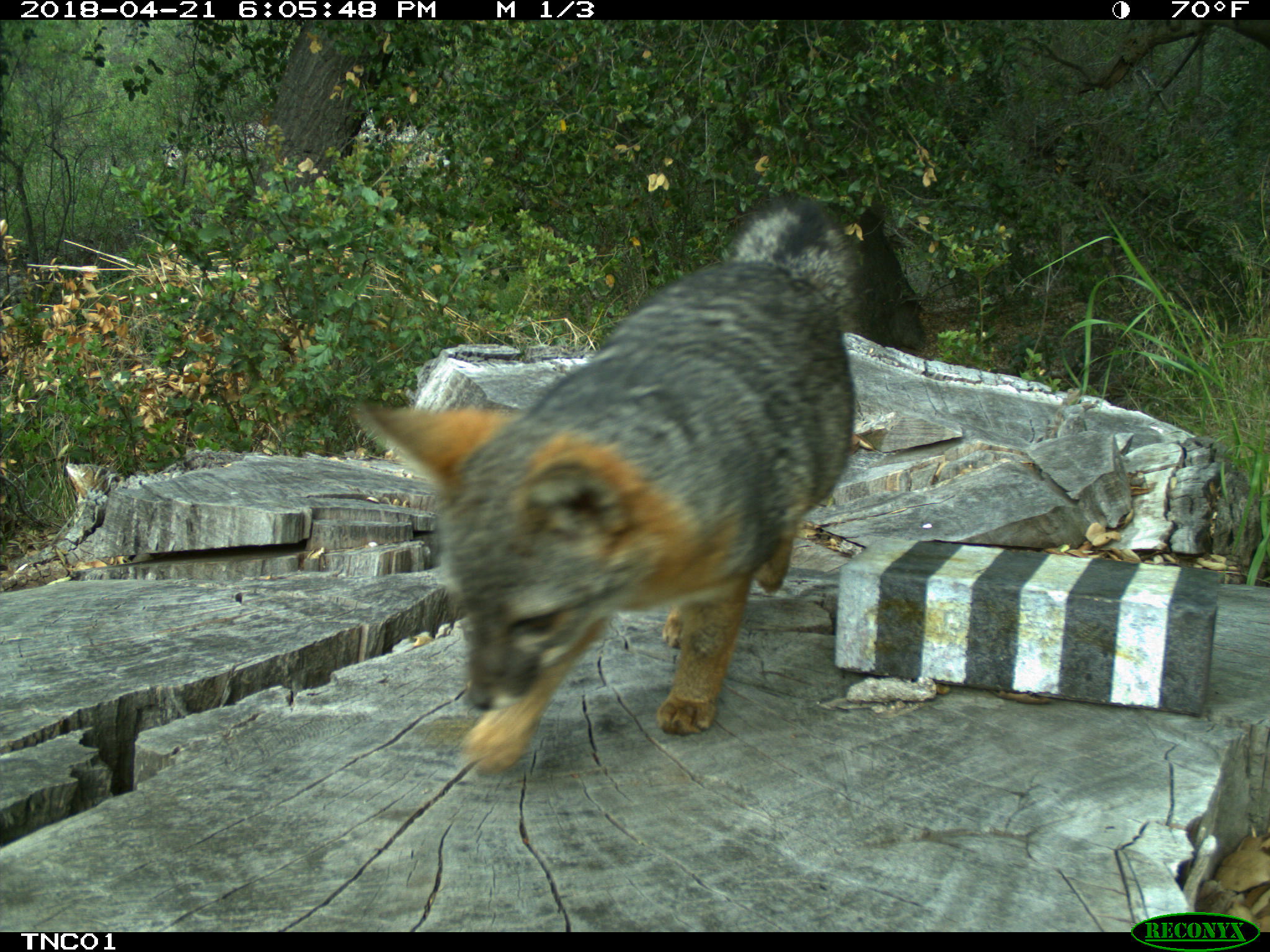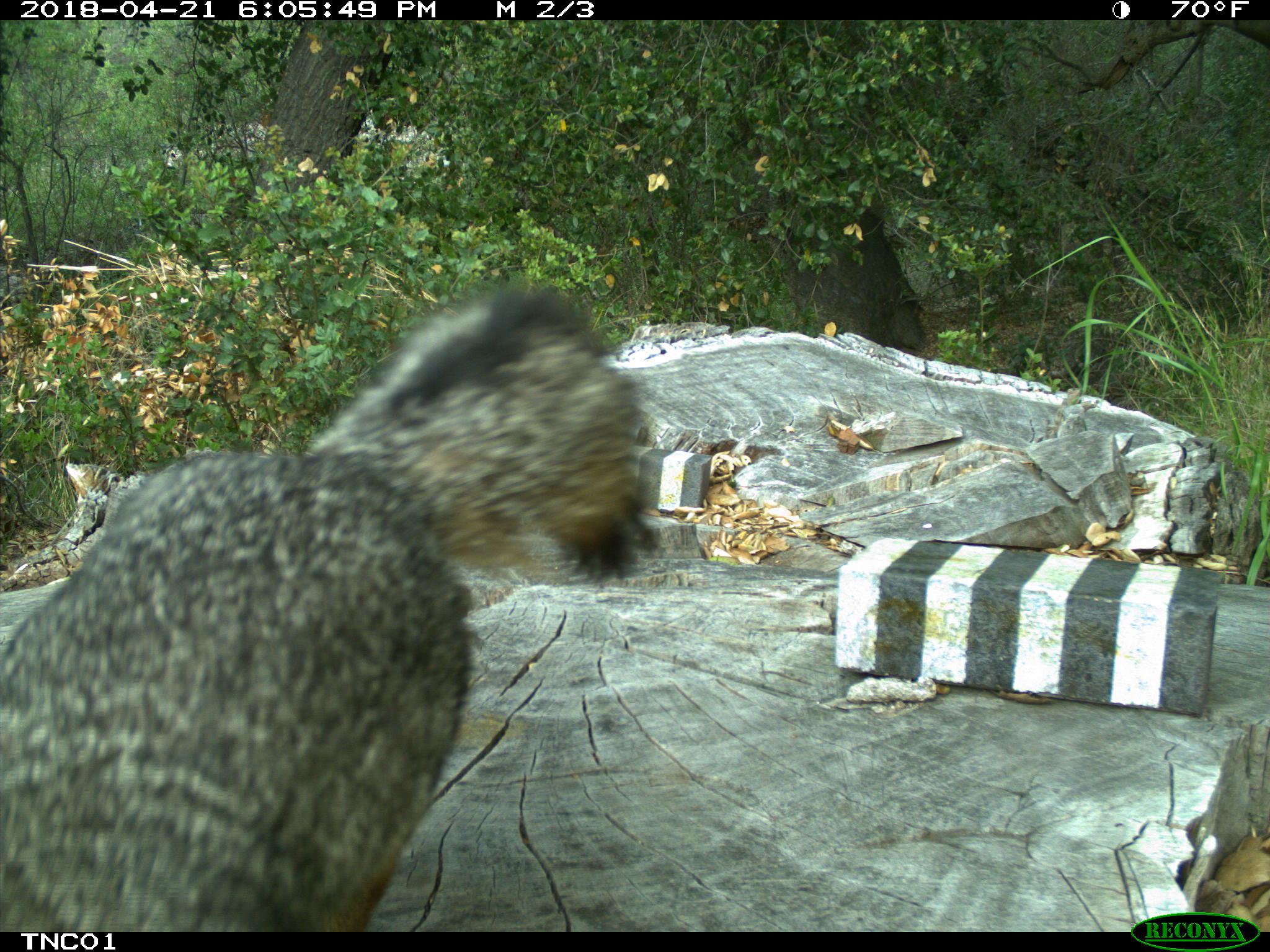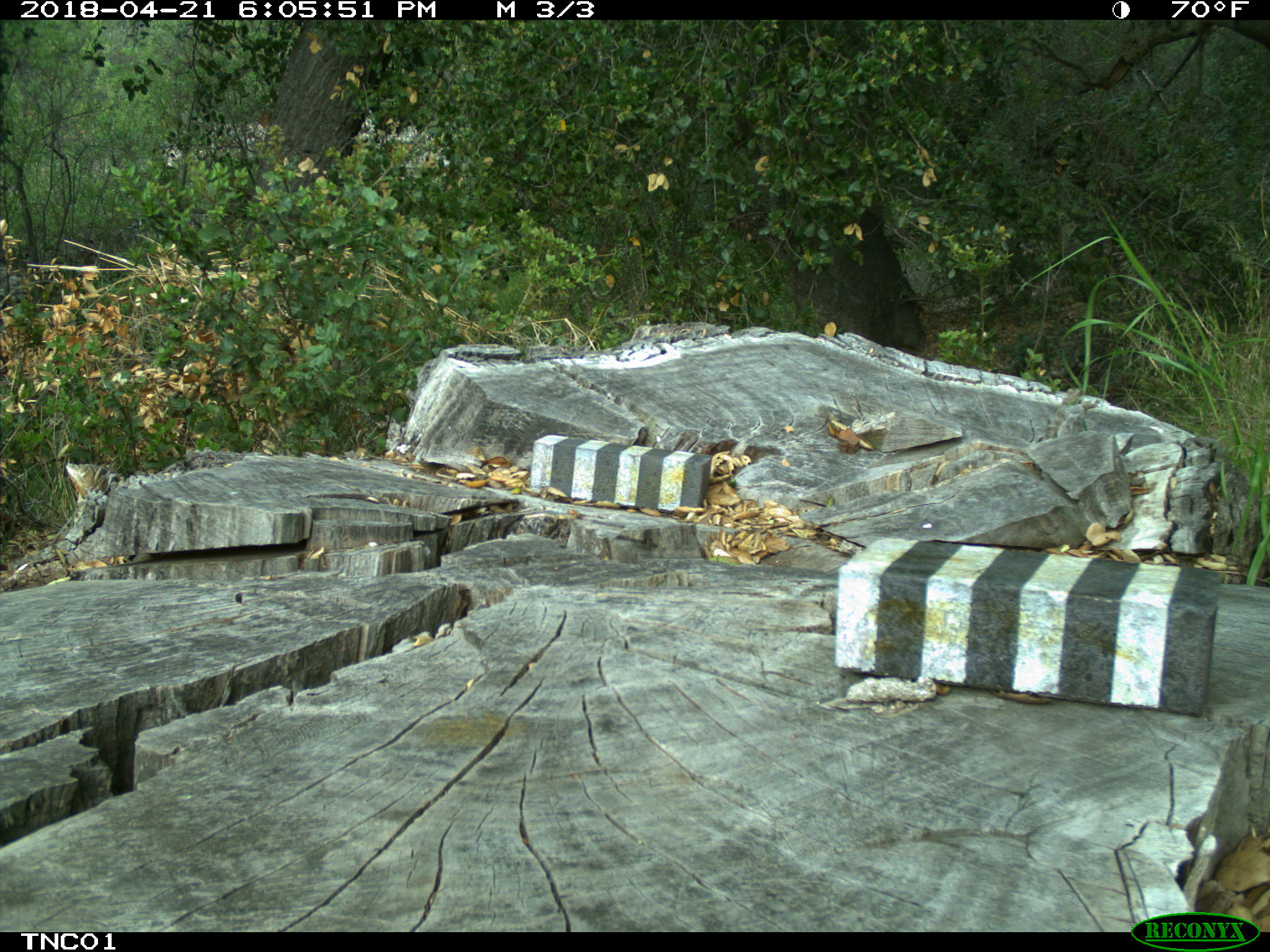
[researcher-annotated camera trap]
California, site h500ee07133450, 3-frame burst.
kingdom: Animalia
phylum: Chordata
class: Mammalia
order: Carnivora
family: Canidae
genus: Urocyon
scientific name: Urocyon littoralis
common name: island fox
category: fox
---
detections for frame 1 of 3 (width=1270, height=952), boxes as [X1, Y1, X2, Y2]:
fox: [354, 198, 854, 774]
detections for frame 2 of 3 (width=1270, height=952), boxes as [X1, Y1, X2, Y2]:
fox: [0, 282, 661, 933]